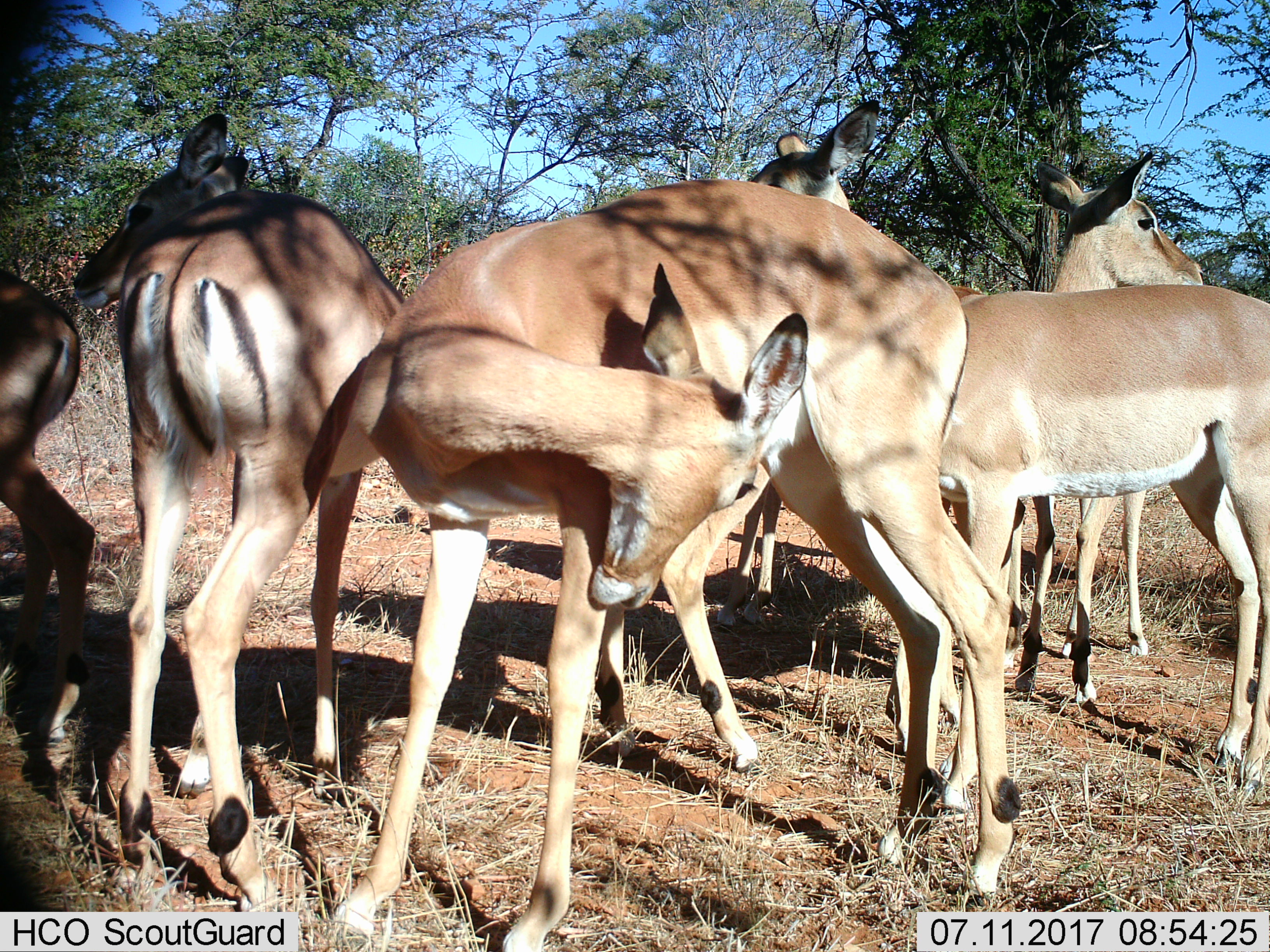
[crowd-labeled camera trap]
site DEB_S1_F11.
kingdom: Animalia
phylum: Chordata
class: Mammalia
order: Artiodactyla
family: Bovidae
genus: Aepyceros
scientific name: Aepyceros melampus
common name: impala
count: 6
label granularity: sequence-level